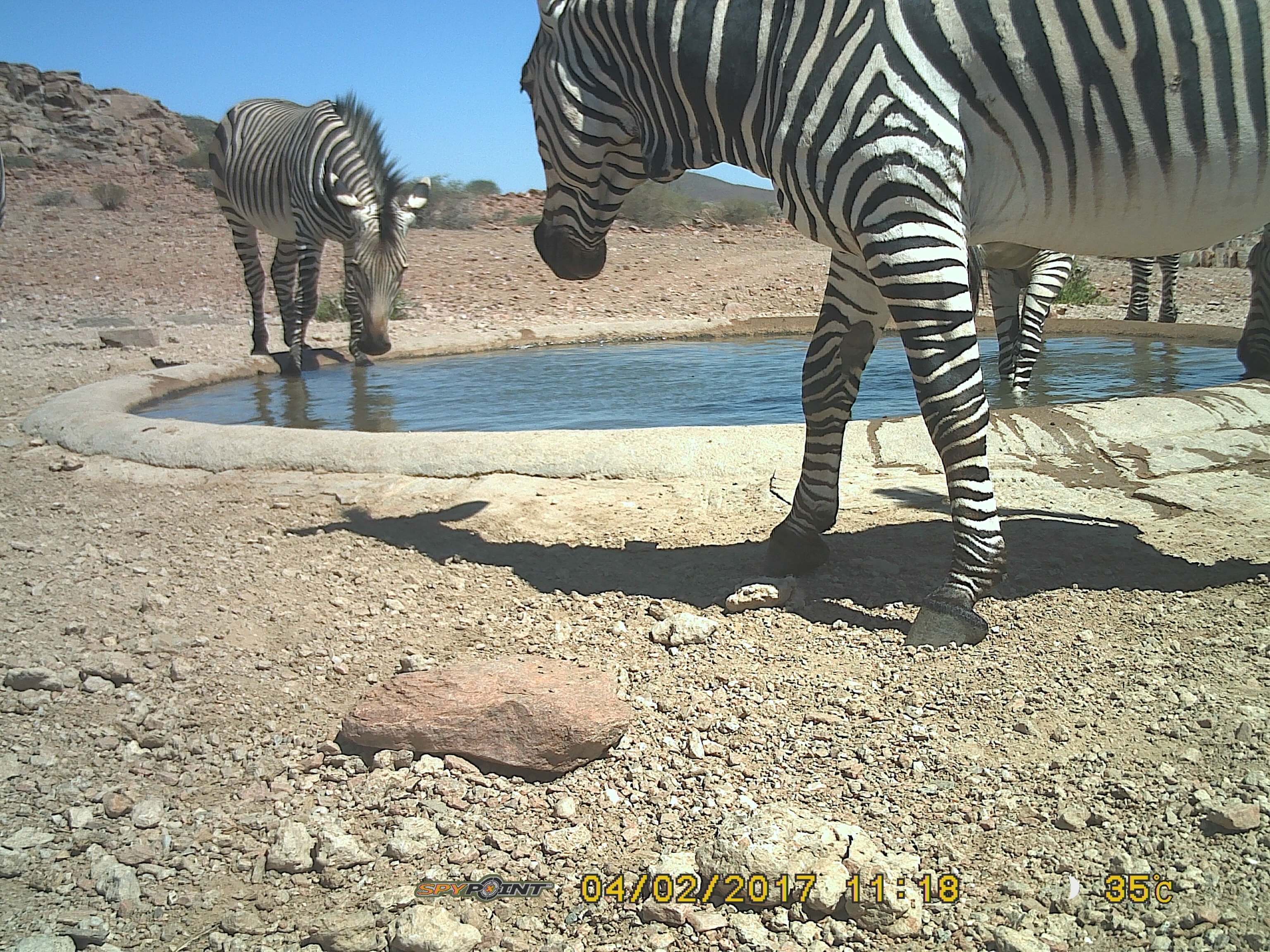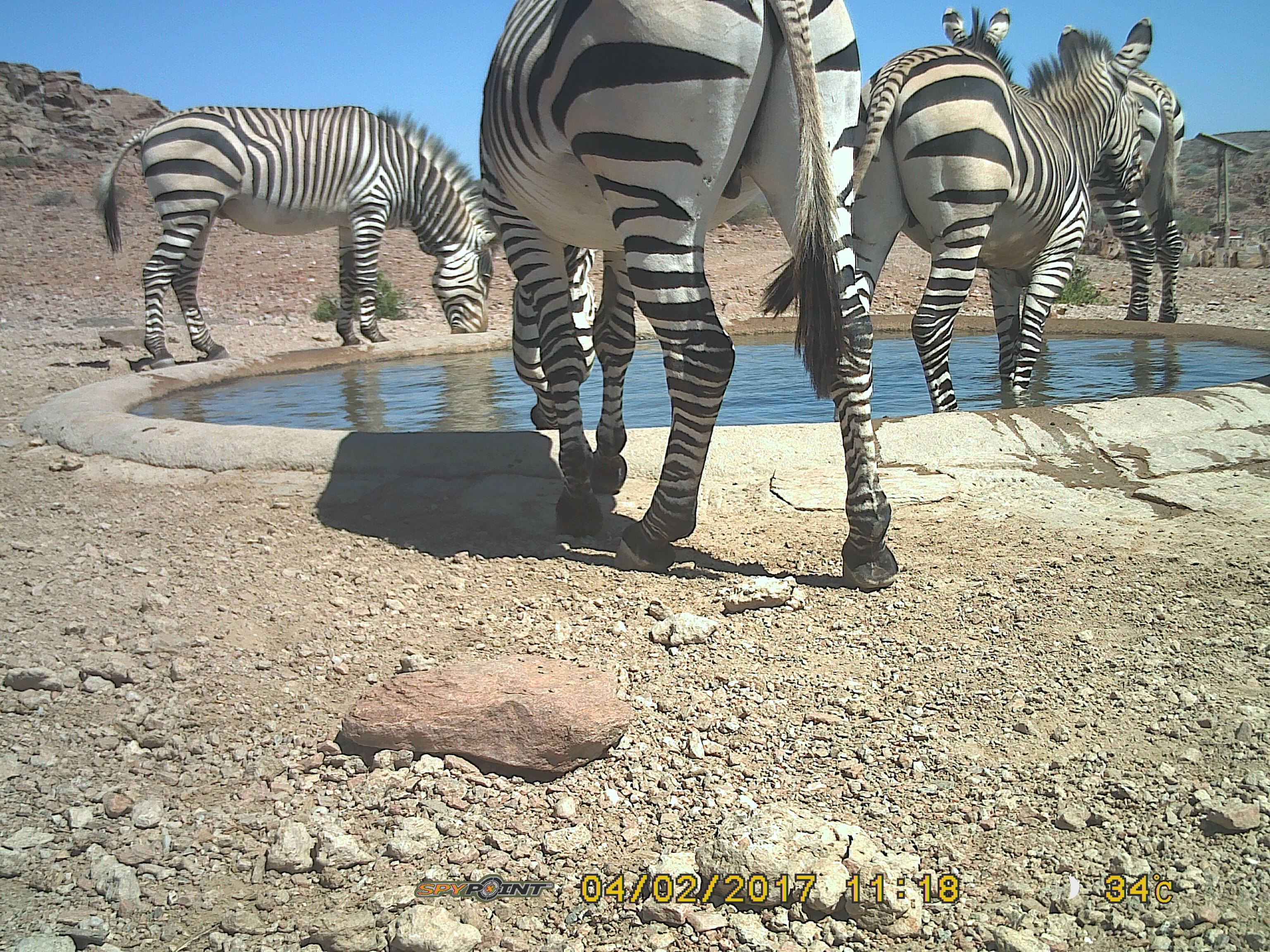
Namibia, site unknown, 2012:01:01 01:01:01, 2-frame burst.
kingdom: Animalia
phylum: Chordata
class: Mammalia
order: Perissodactyla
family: Equidae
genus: Equus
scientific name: Equus zebra hartmannae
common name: hartmann's mountain zebra